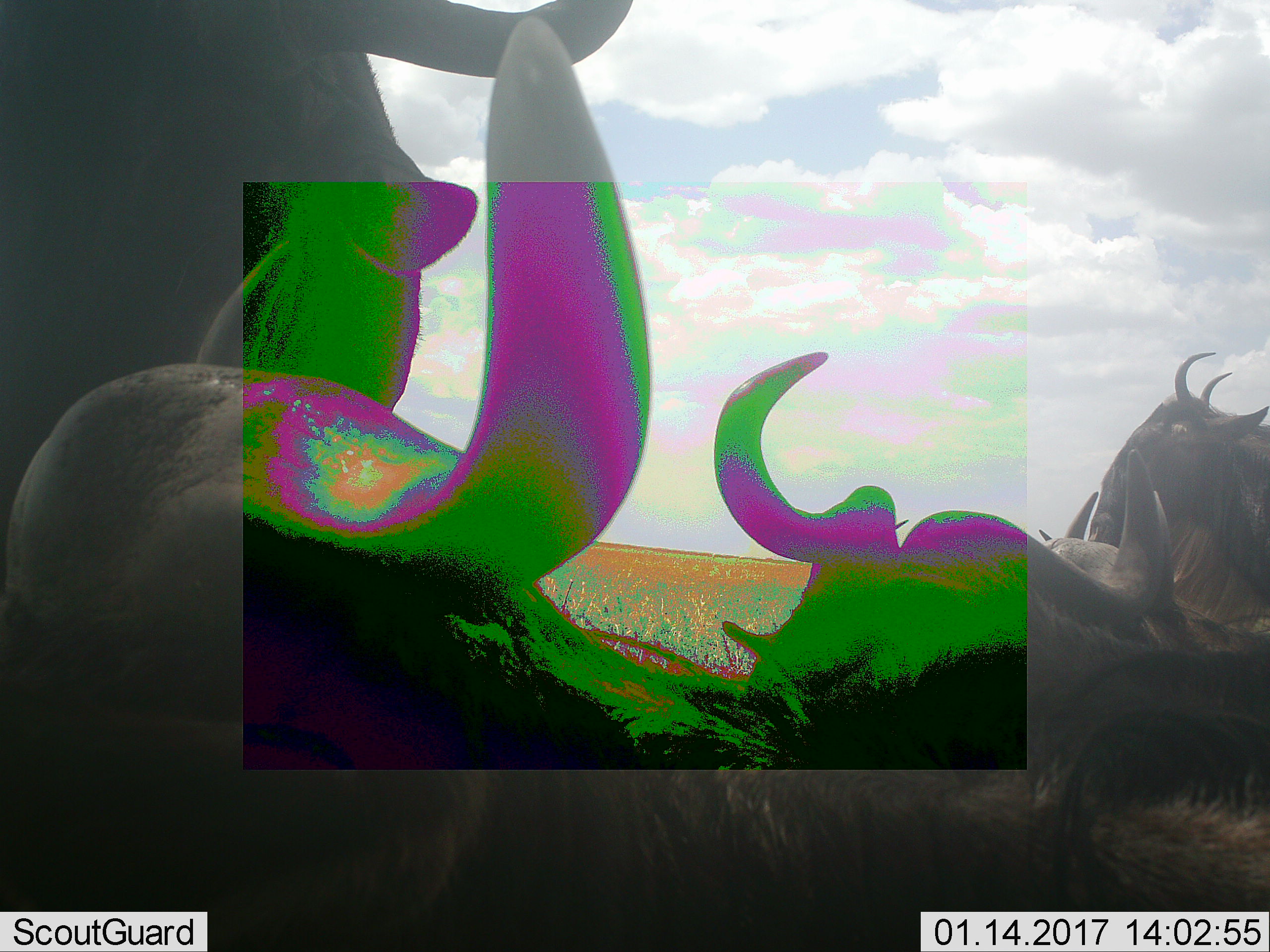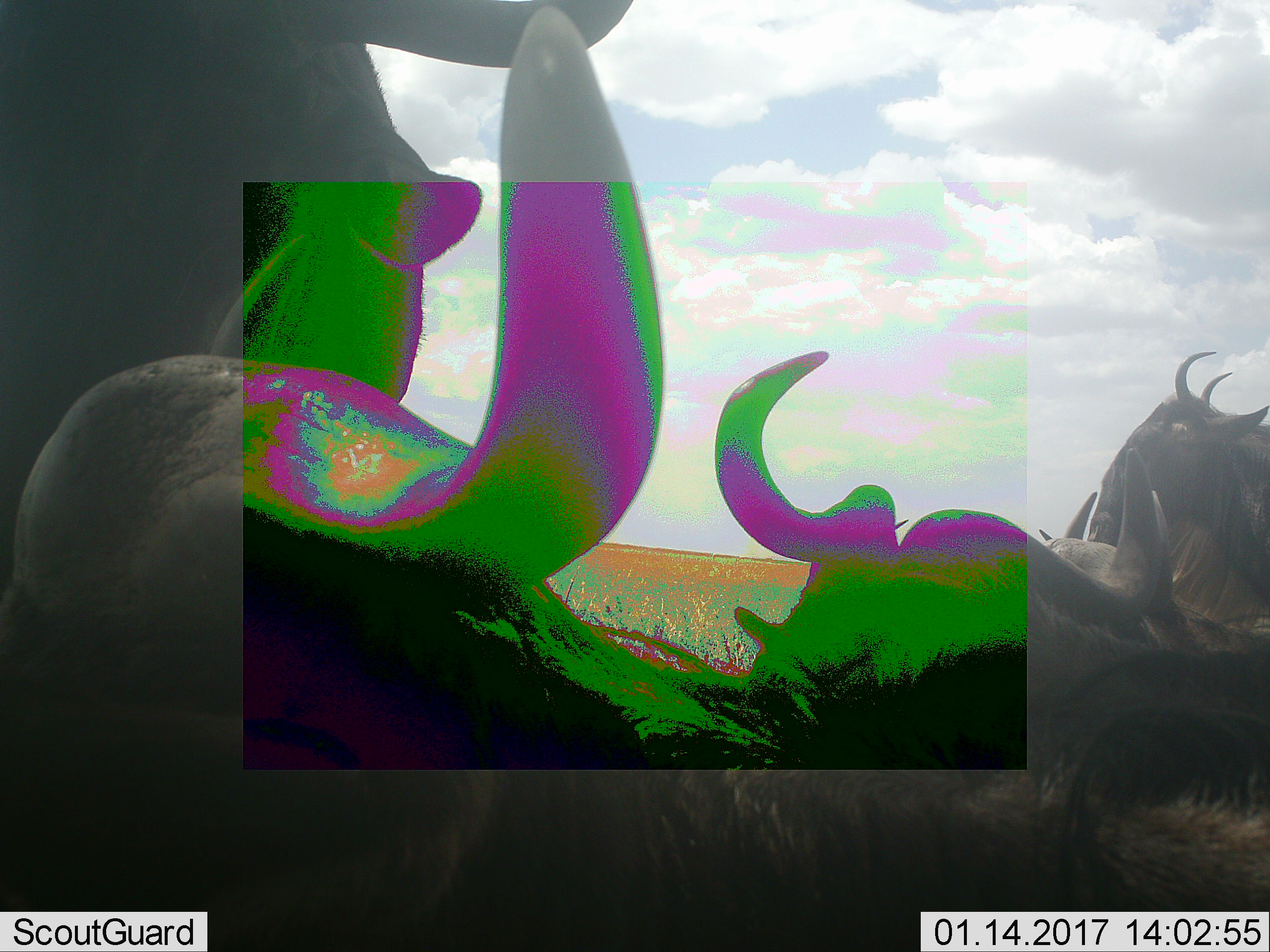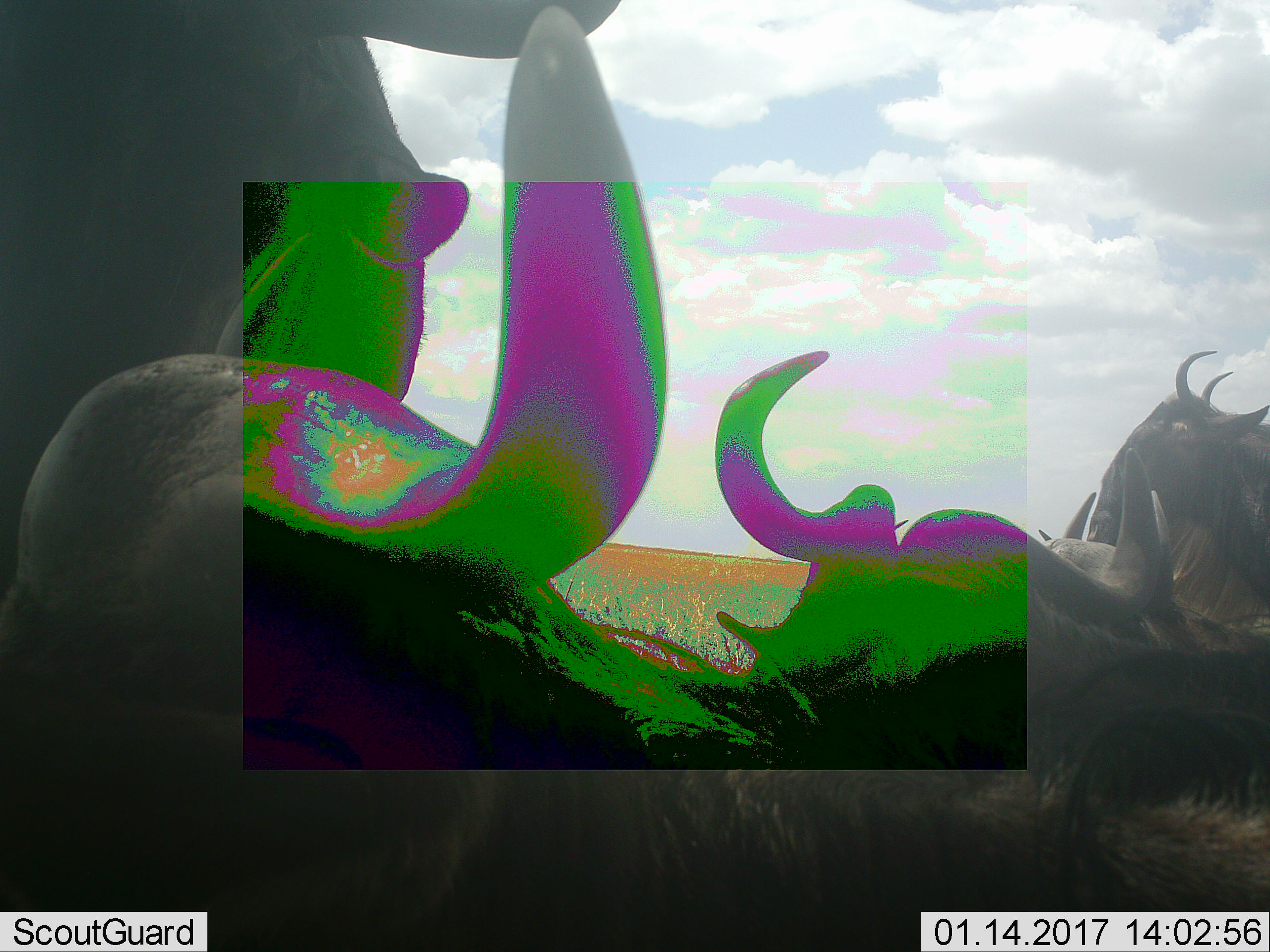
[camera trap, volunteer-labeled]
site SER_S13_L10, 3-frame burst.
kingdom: Animalia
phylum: Chordata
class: Mammalia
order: Artiodactyla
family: Bovidae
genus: Connochaetes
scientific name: Connochaetes taurinus taurinus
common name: blue wildebeest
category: wildebeestblue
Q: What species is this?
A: Wildebeestblue (blue wildebeest) (Connochaetes taurinus taurinus).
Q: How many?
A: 4.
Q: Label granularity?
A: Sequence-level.